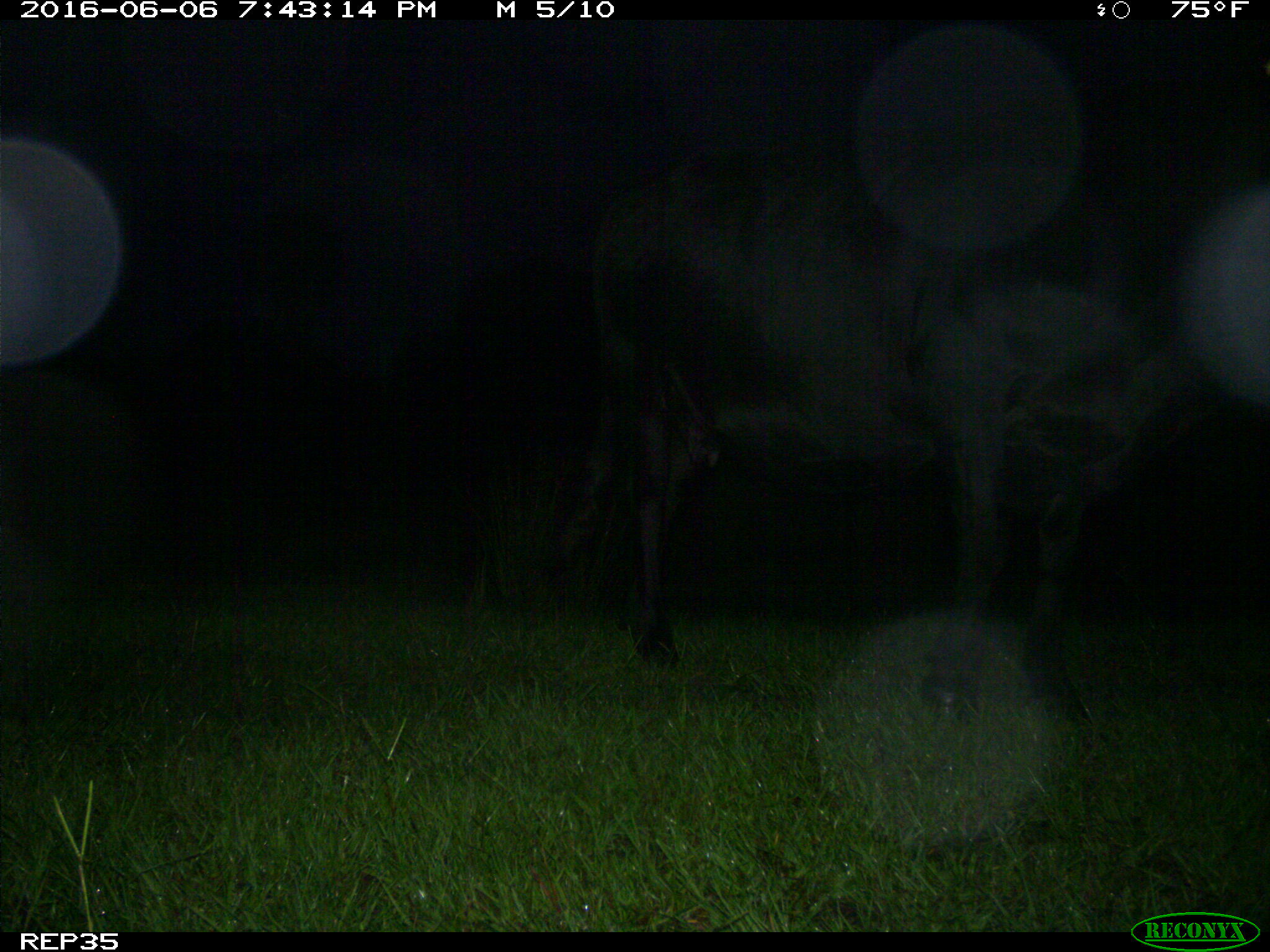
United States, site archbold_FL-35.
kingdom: Animalia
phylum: Chordata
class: Mammalia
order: Artiodactyla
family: Bovidae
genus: Bos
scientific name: Bos taurus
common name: domestic cow